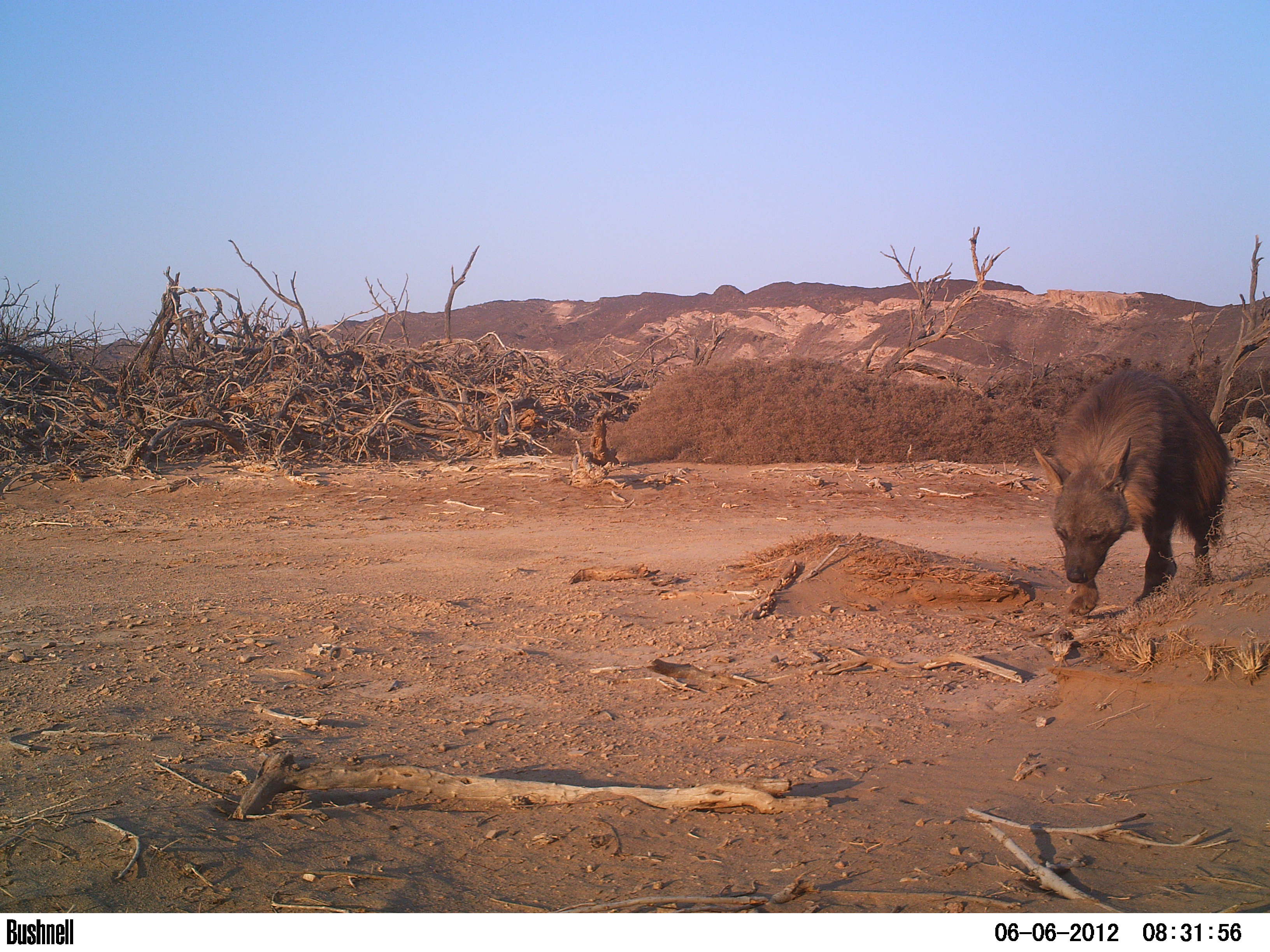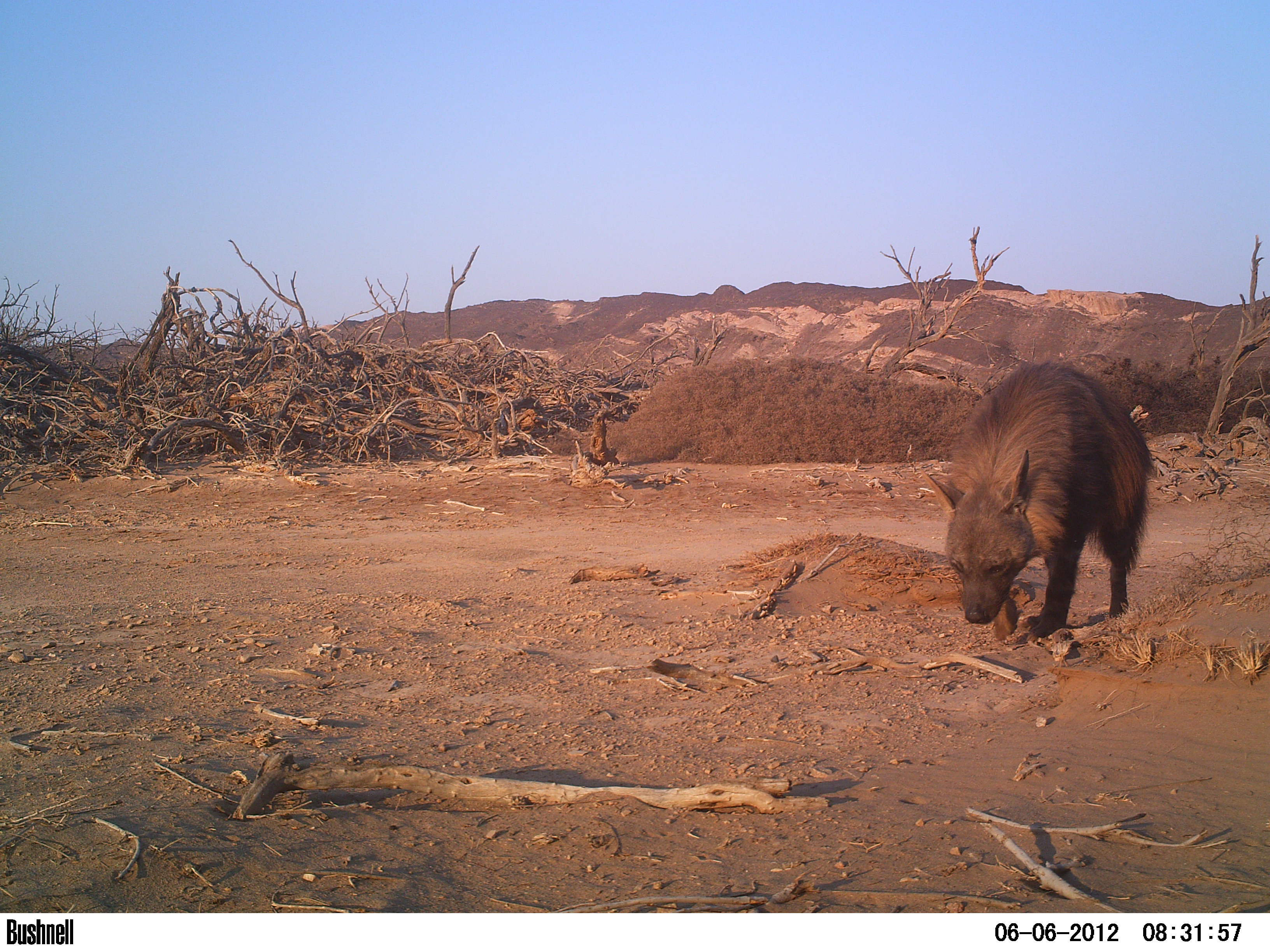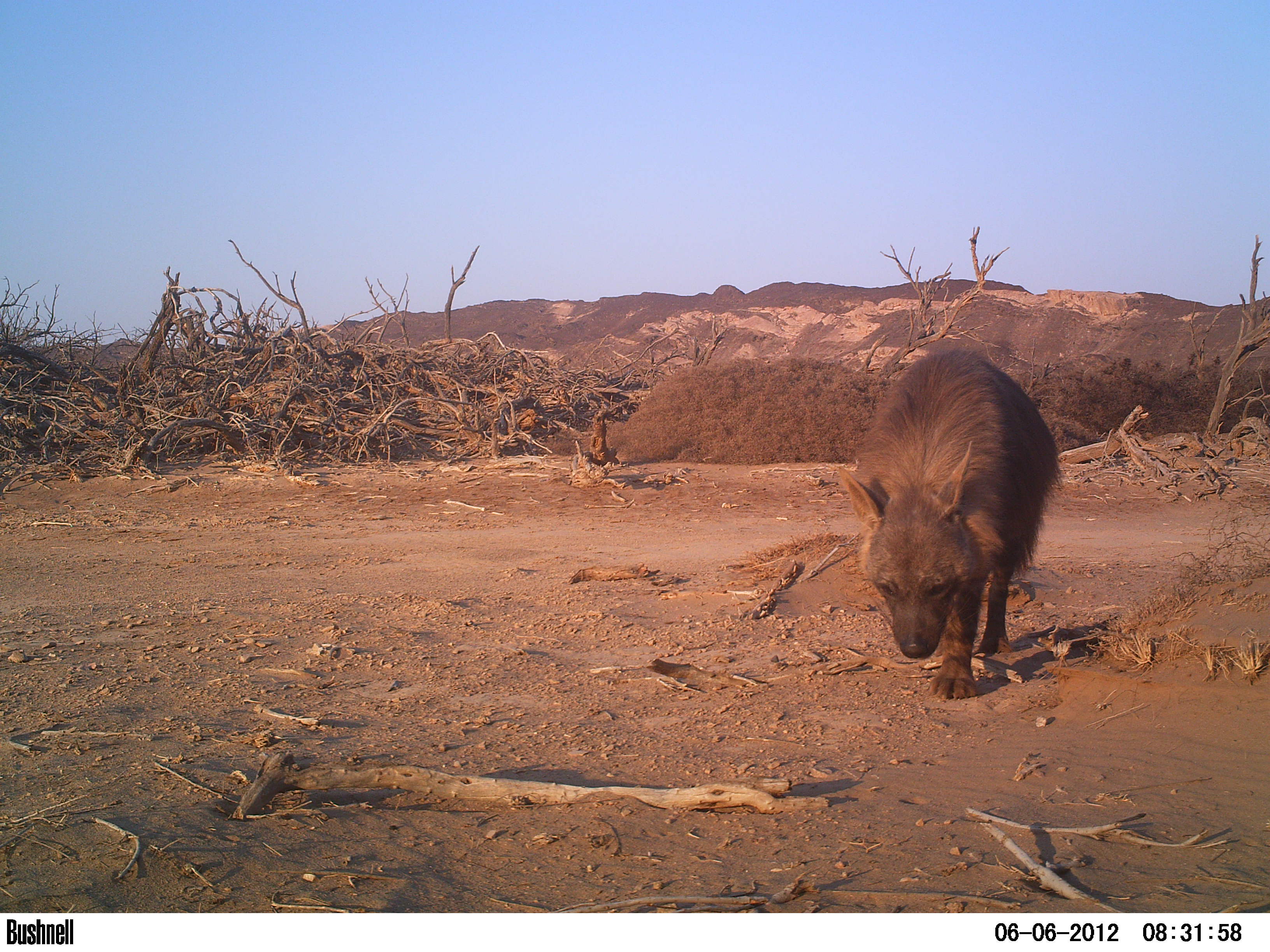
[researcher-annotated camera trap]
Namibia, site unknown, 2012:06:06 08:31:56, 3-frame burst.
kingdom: Animalia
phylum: Chordata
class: Mammalia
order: Carnivora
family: Hyaenidae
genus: Parahyaena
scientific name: Parahyaena brunnea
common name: brown hyena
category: hyaena brunnea